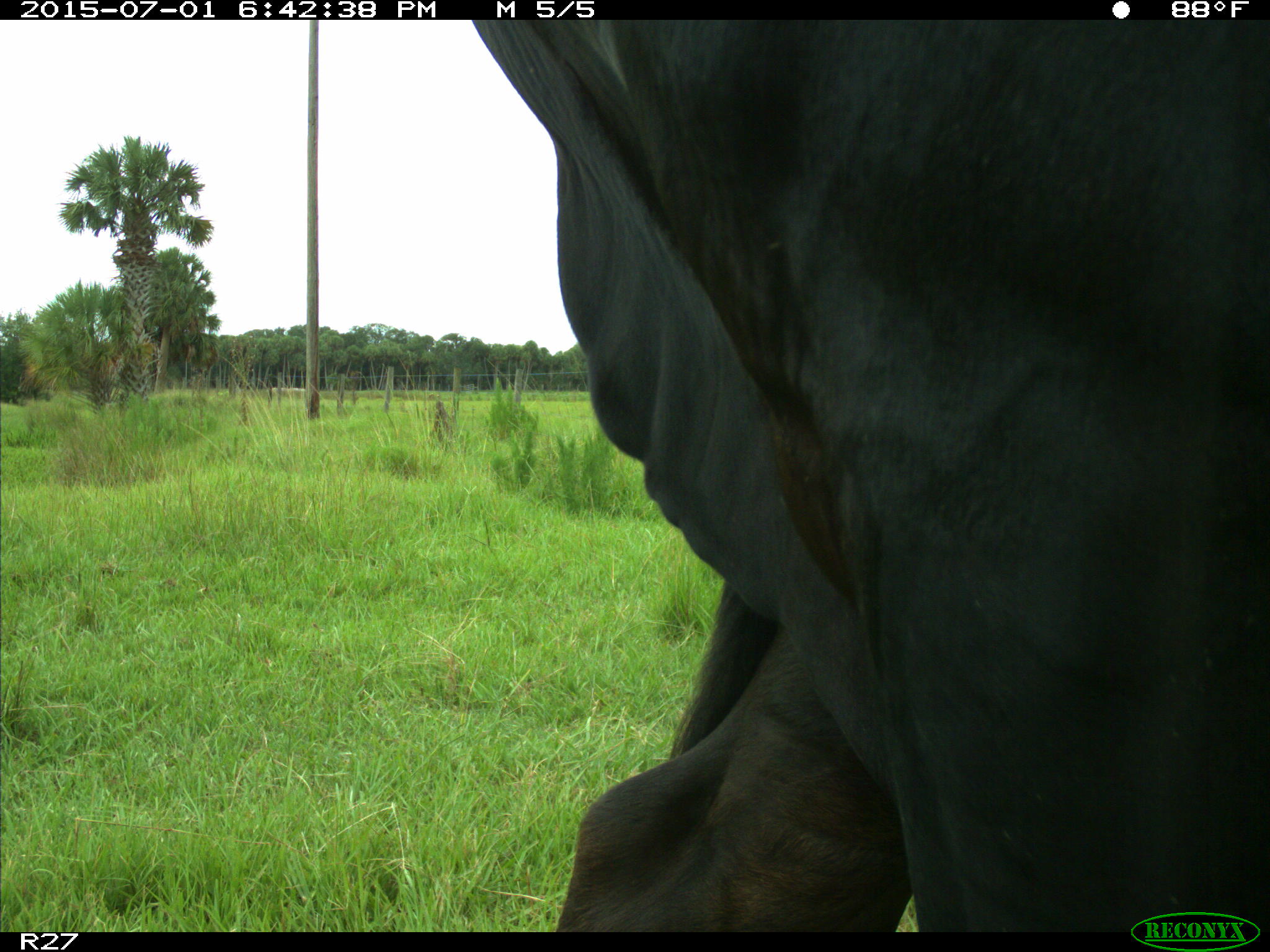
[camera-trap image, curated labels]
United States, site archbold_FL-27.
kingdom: Animalia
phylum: Chordata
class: Mammalia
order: Artiodactyla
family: Bovidae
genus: Bos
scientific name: Bos taurus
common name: domestic cow